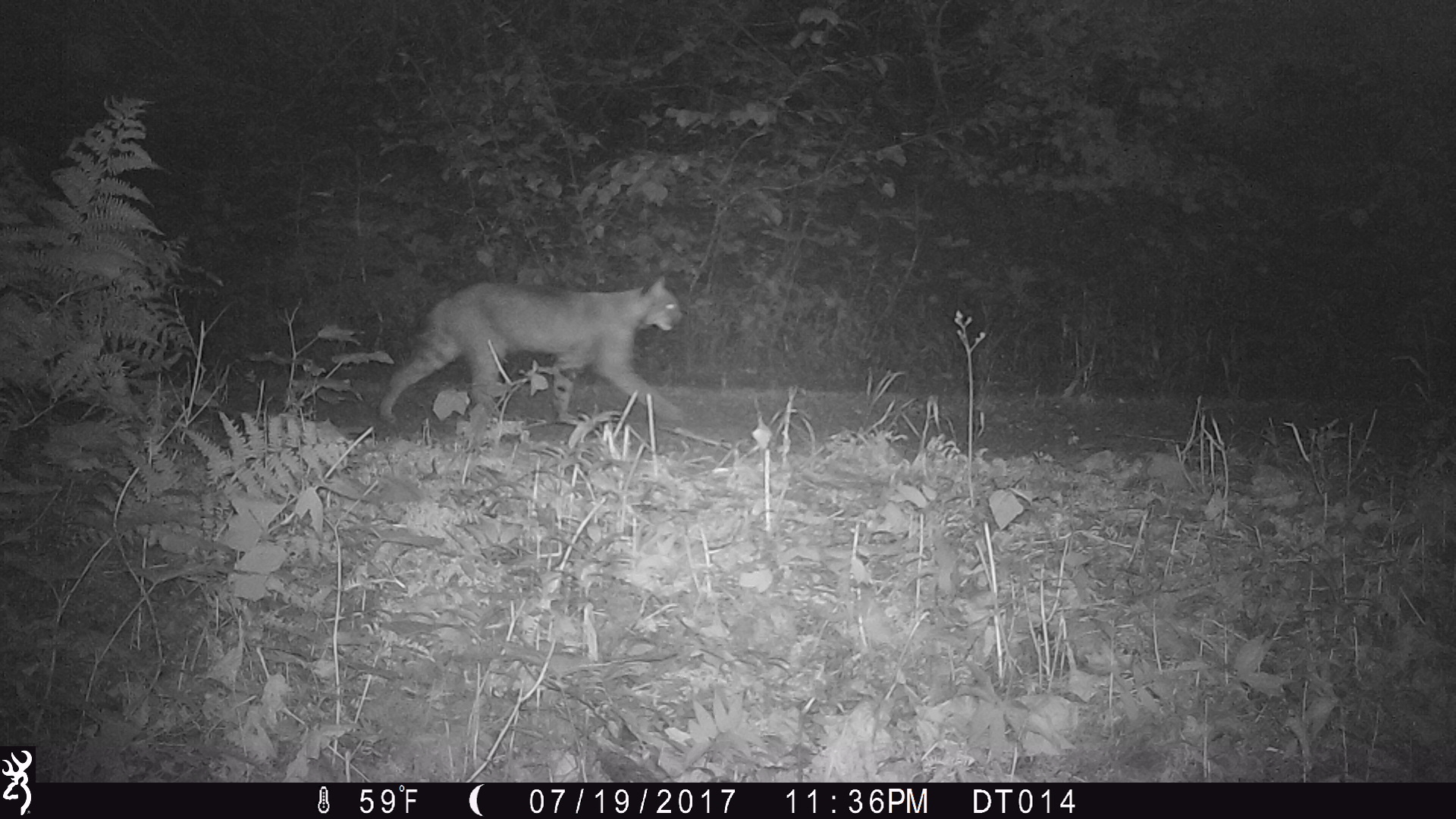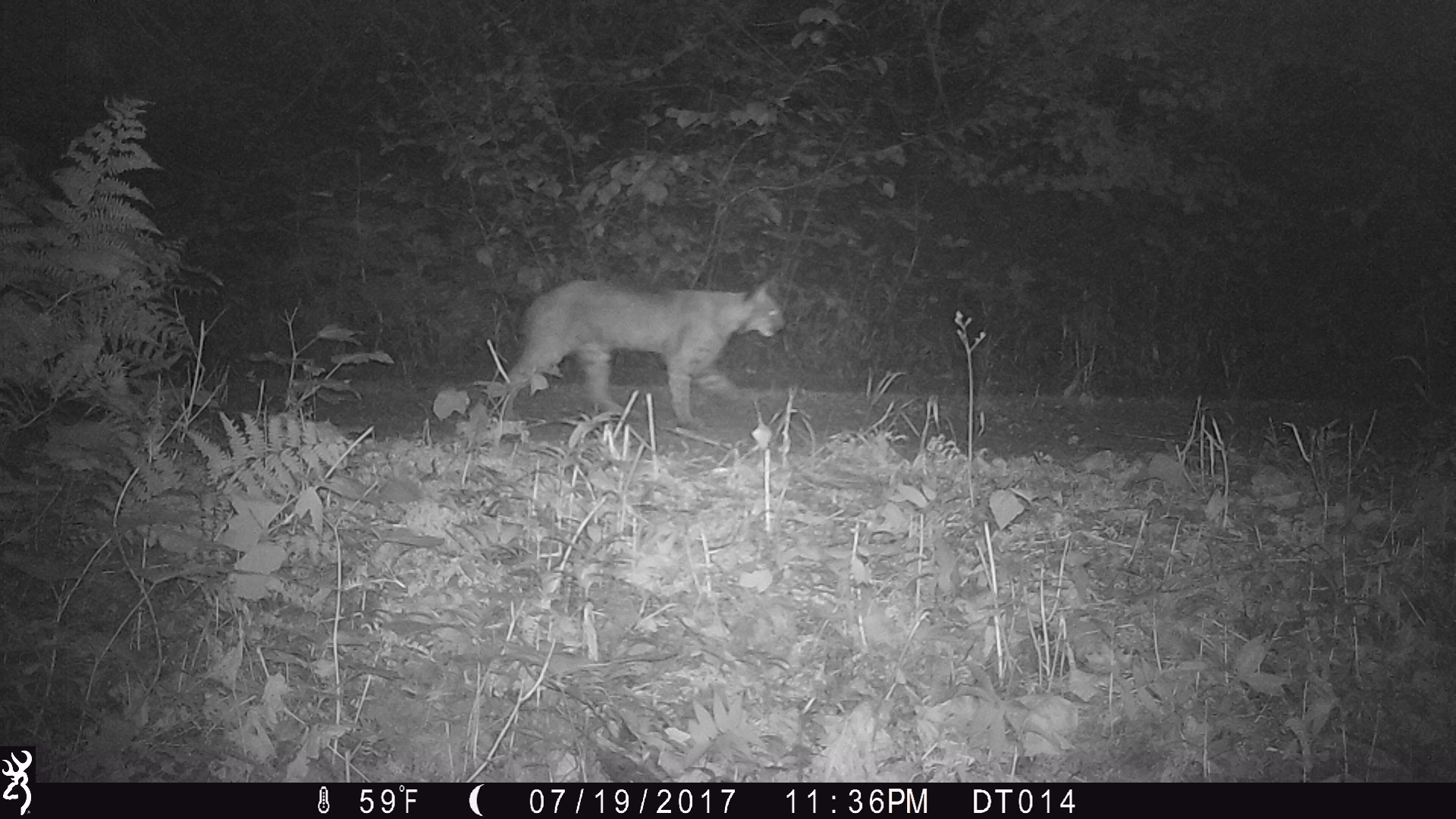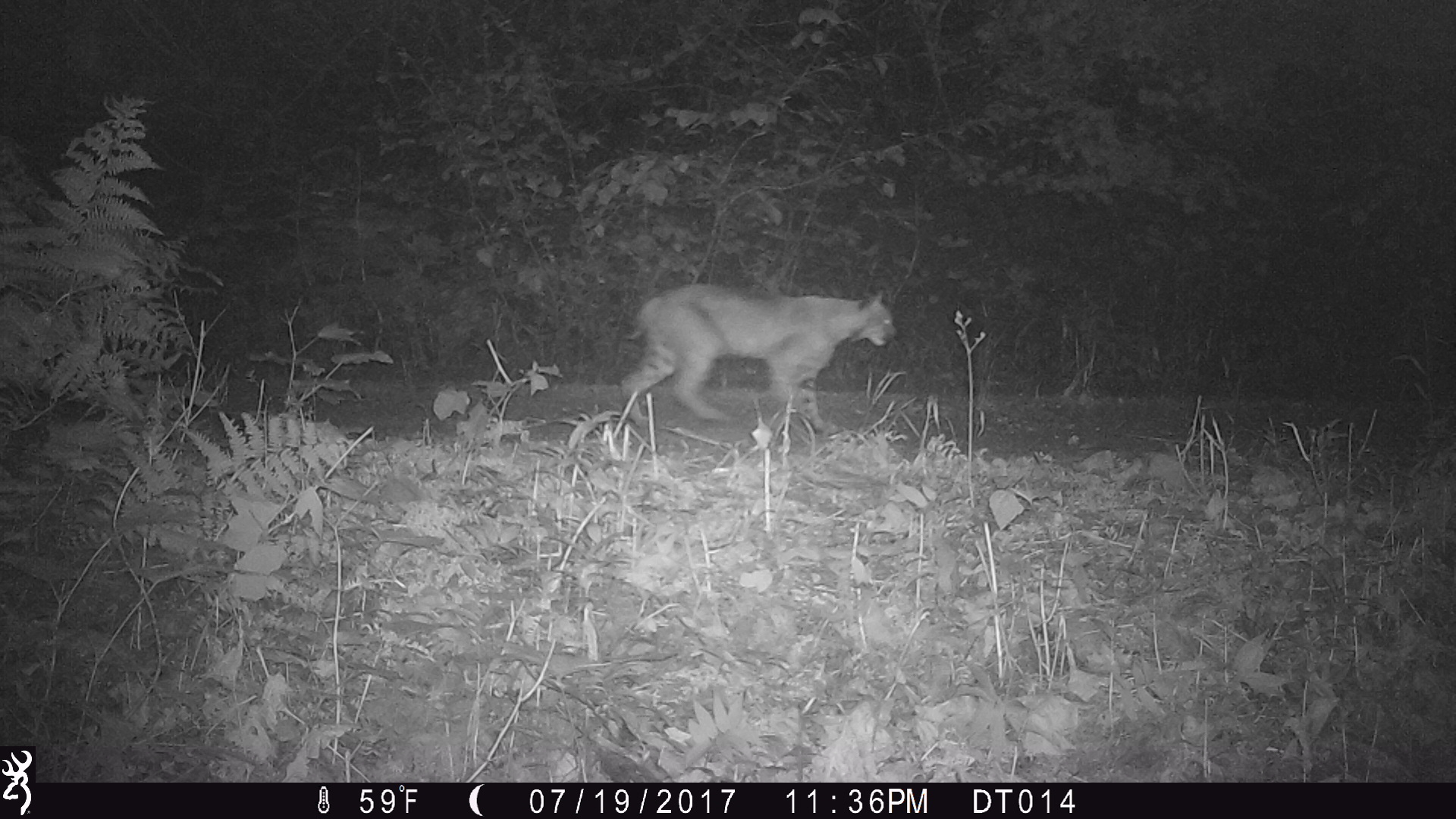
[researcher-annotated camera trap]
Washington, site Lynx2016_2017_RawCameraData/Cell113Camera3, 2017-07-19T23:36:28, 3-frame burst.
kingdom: Animalia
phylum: Chordata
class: Mammalia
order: Carnivora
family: Felidae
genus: Lynx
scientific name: Lynx rufus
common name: bobcat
Lynx rufus (bobcat). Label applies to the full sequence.